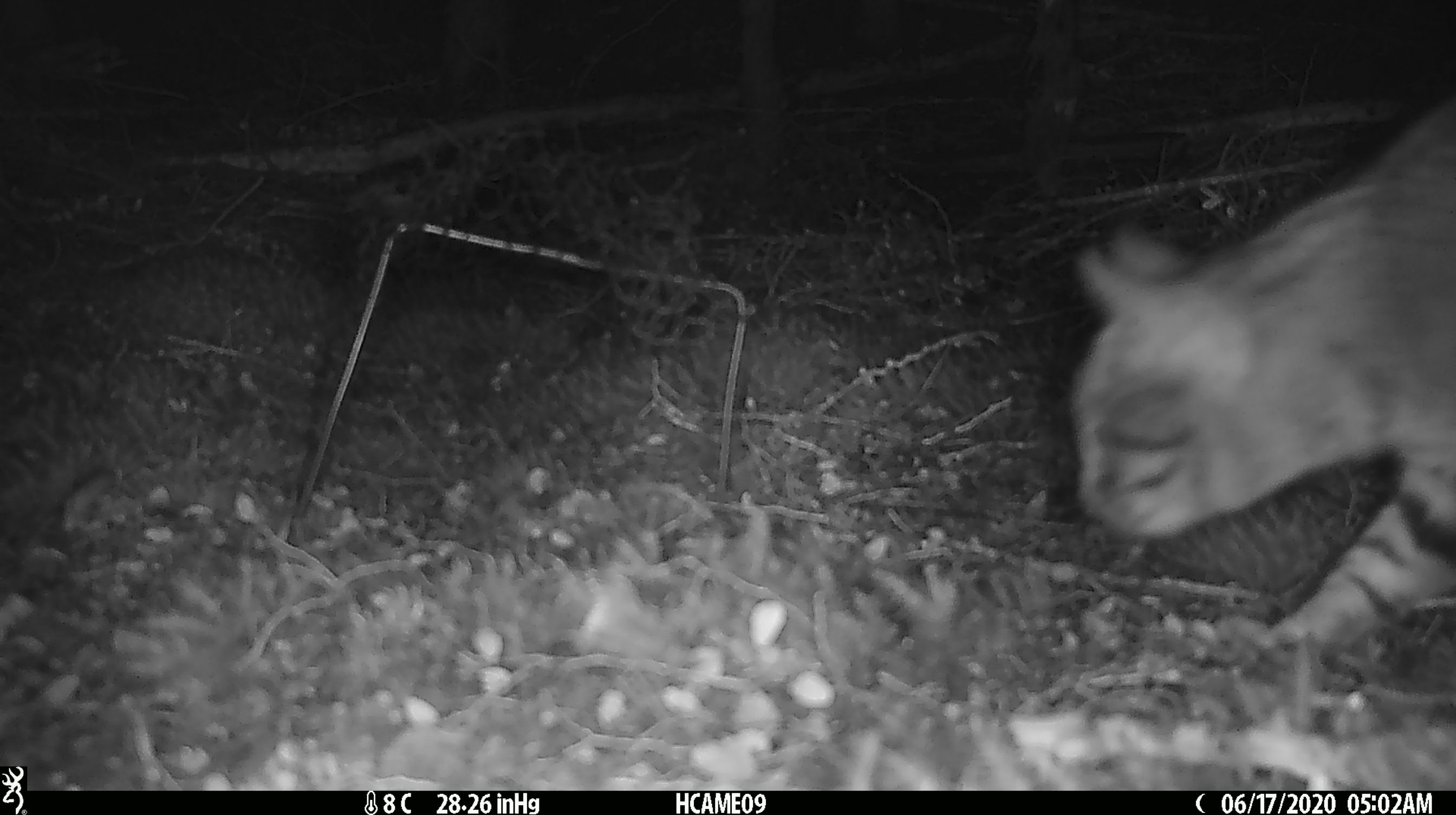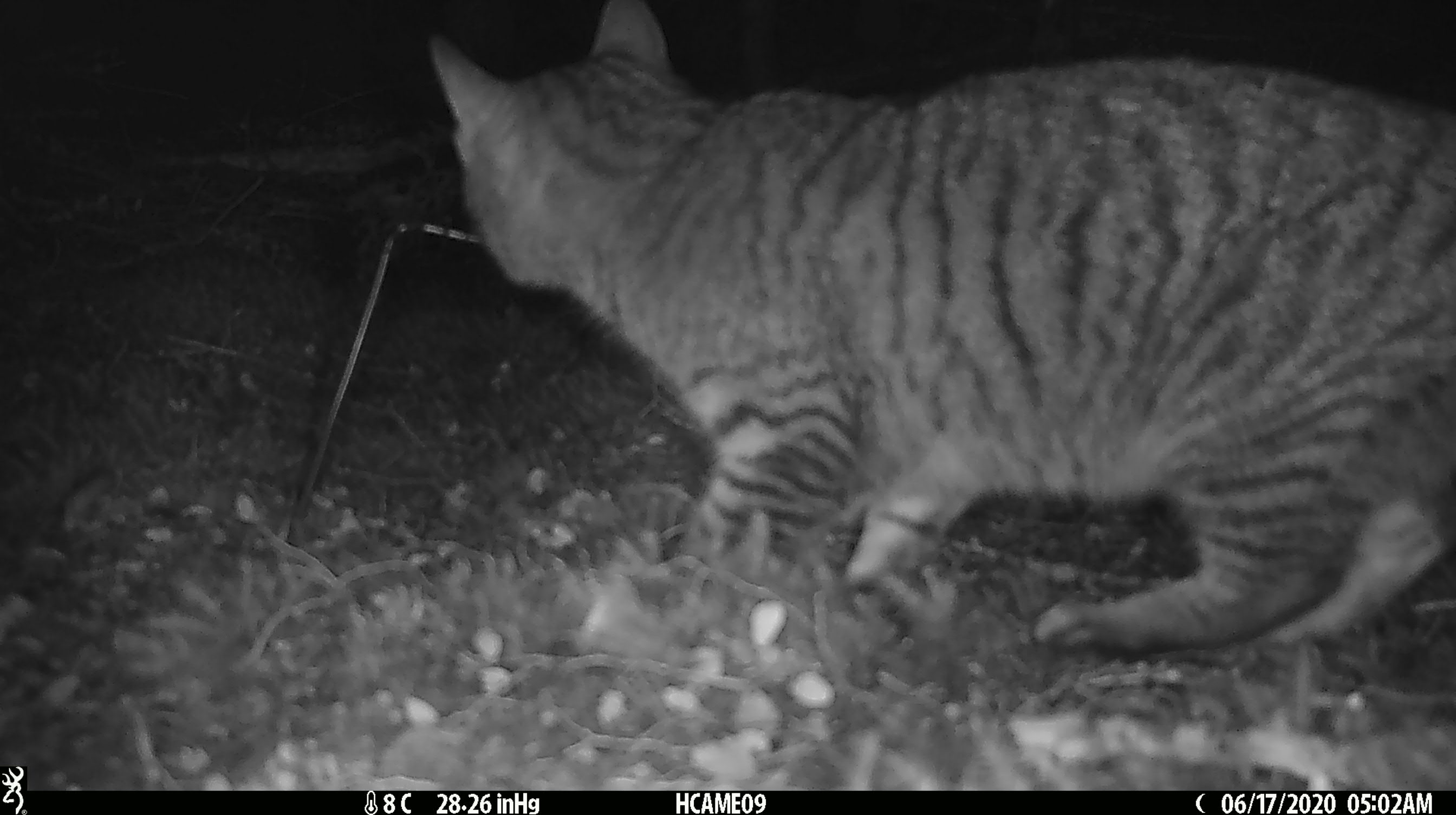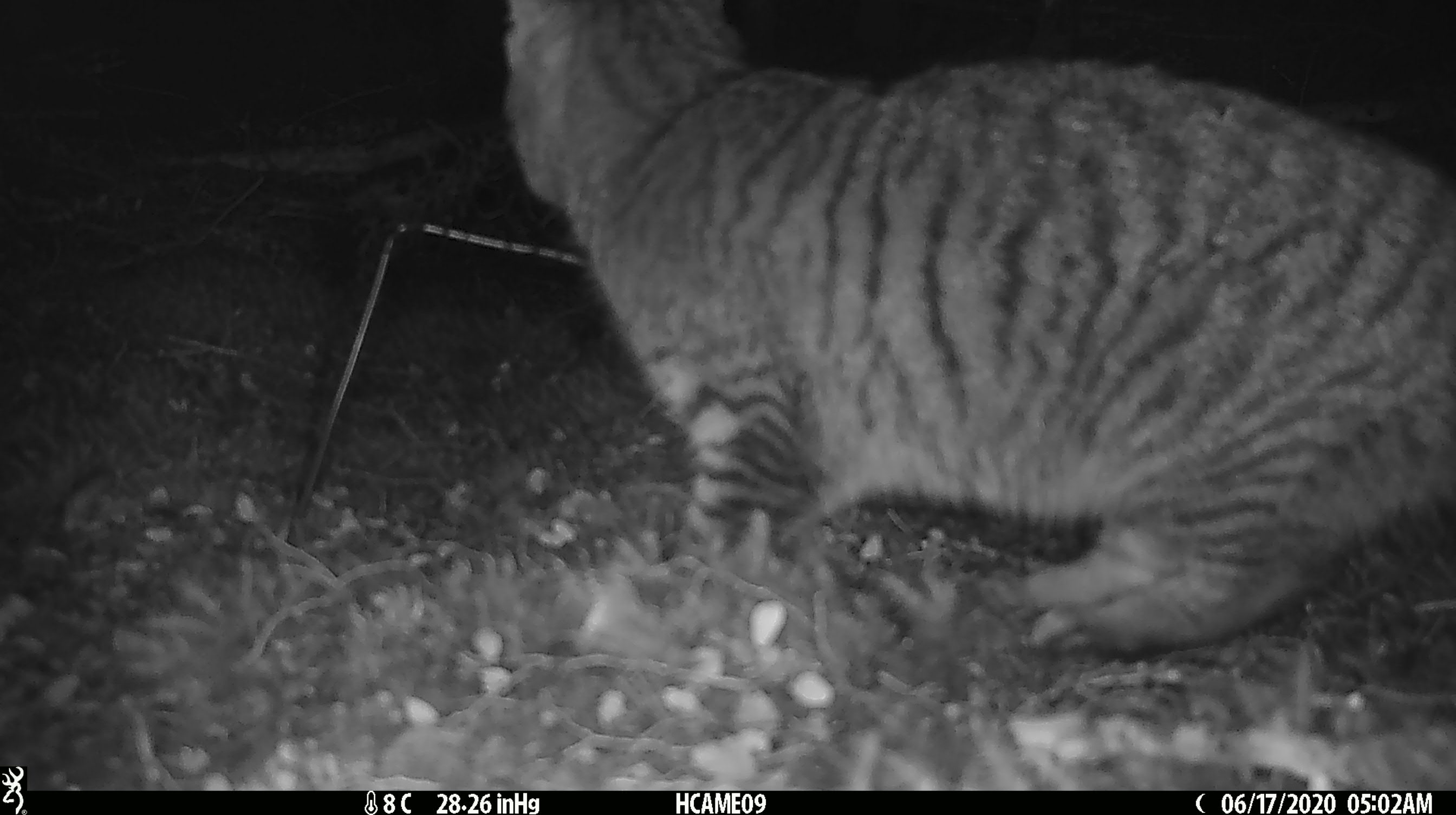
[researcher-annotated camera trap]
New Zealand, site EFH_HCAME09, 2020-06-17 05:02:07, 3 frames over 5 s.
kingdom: Animalia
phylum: Chordata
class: Mammalia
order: Carnivora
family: Felidae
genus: Felis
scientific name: Felis catus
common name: domestic cat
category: cat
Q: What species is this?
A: Cat (domestic cat) (Felis catus).